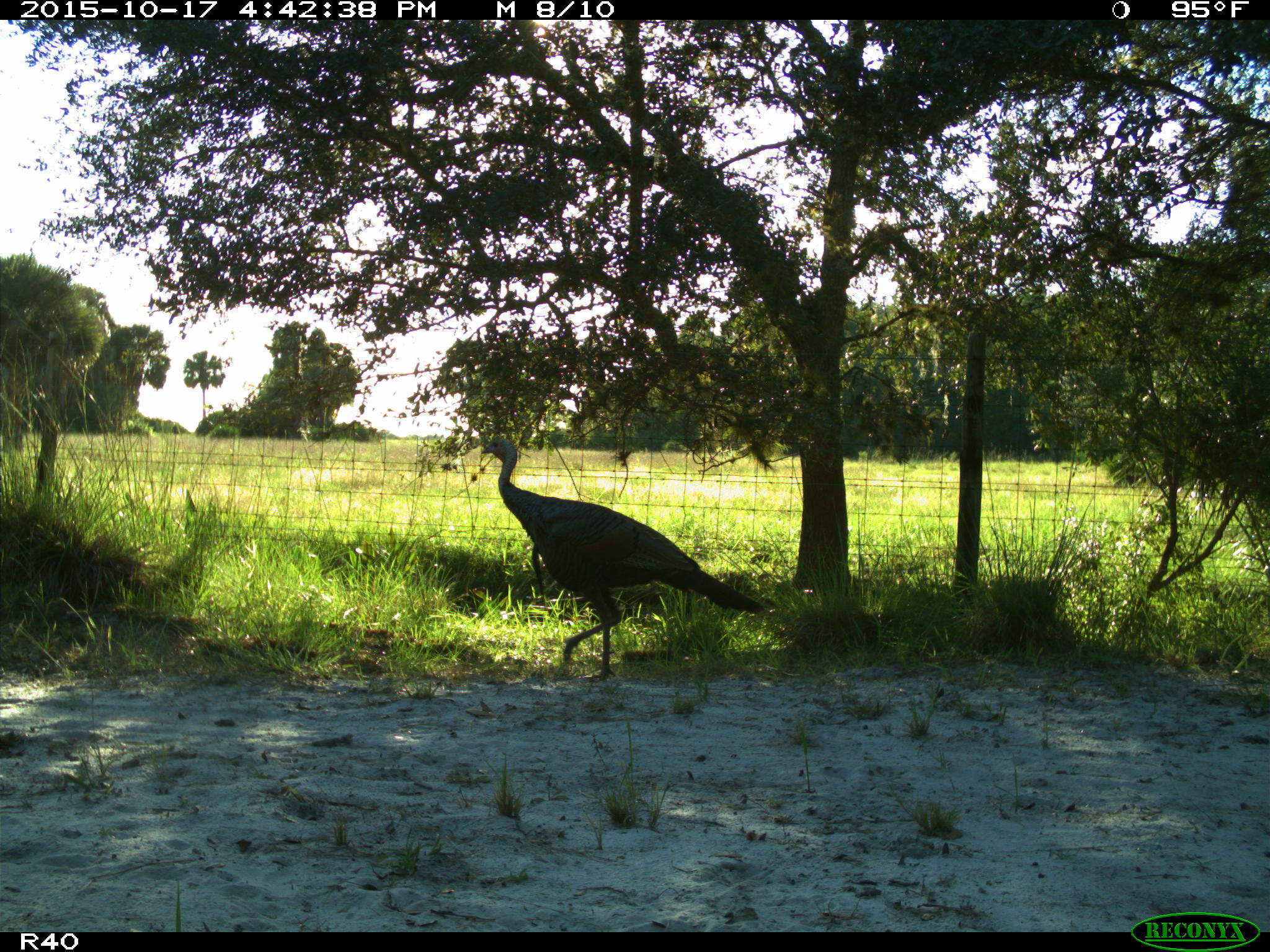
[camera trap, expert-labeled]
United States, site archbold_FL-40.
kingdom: Animalia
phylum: Chordata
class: Aves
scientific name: Aves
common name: birds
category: unidentified bird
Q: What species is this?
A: Unidentified bird (birds) (Aves).